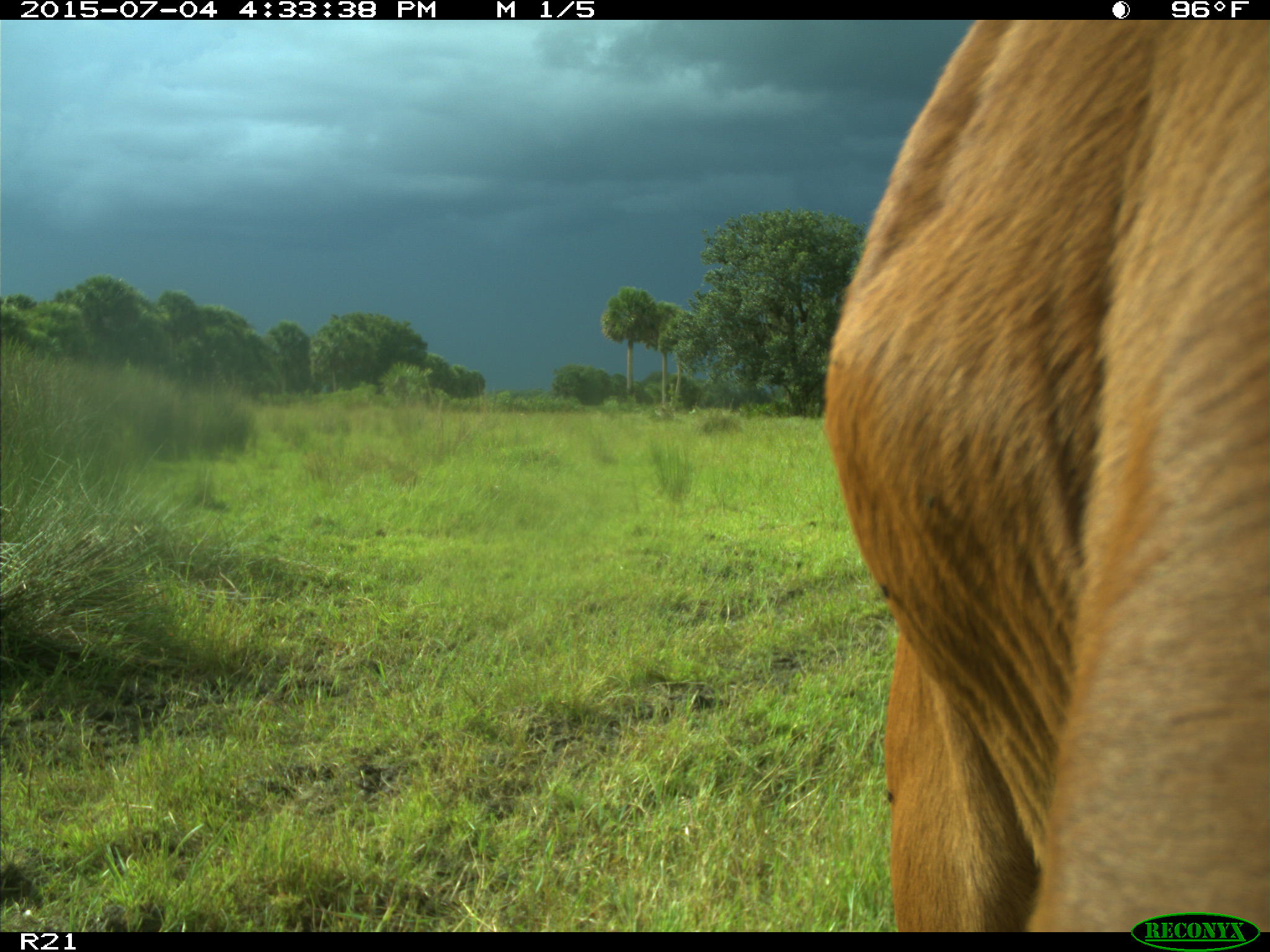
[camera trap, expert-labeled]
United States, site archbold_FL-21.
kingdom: Animalia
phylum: Chordata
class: Mammalia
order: Artiodactyla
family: Bovidae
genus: Bos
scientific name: Bos taurus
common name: domestic cow